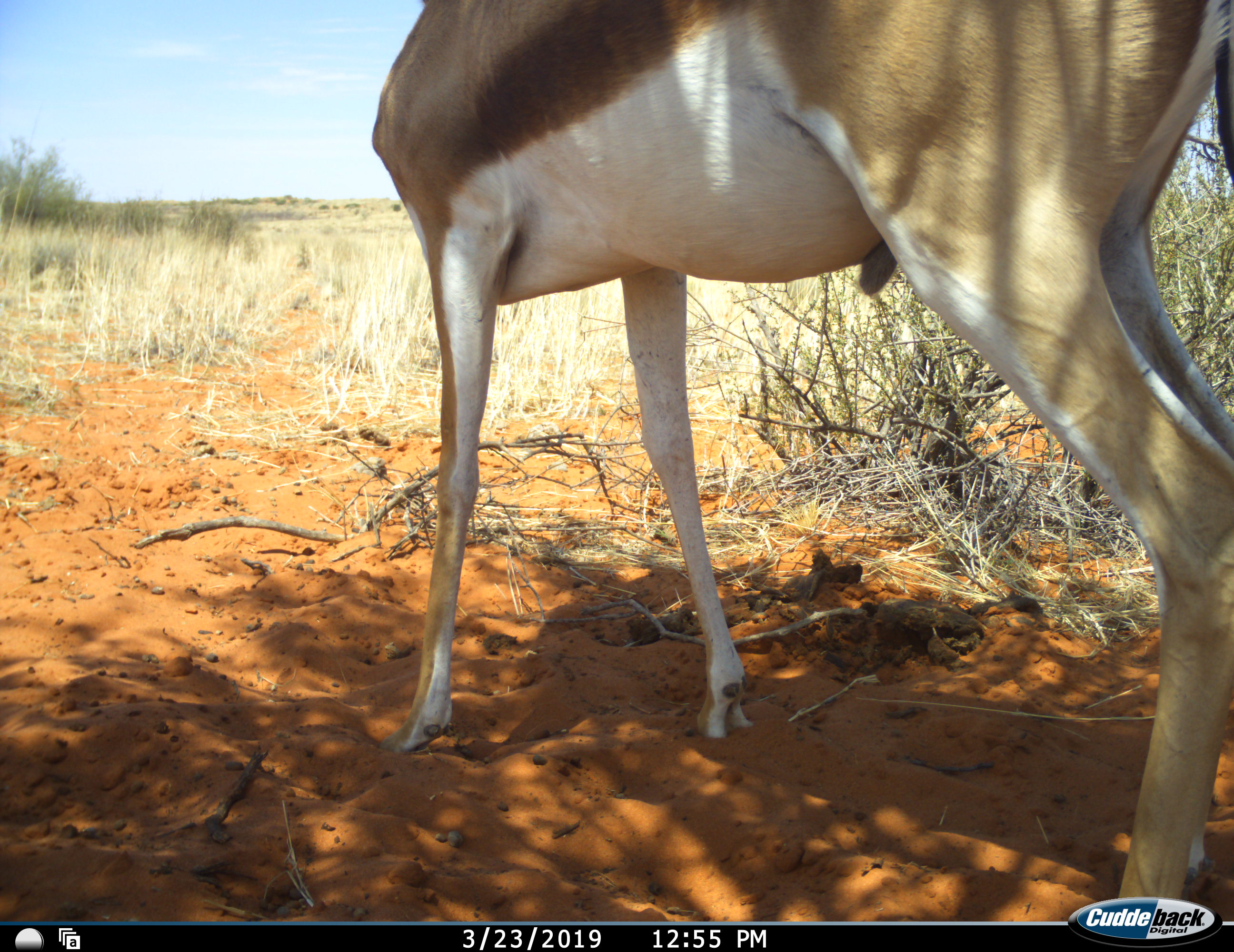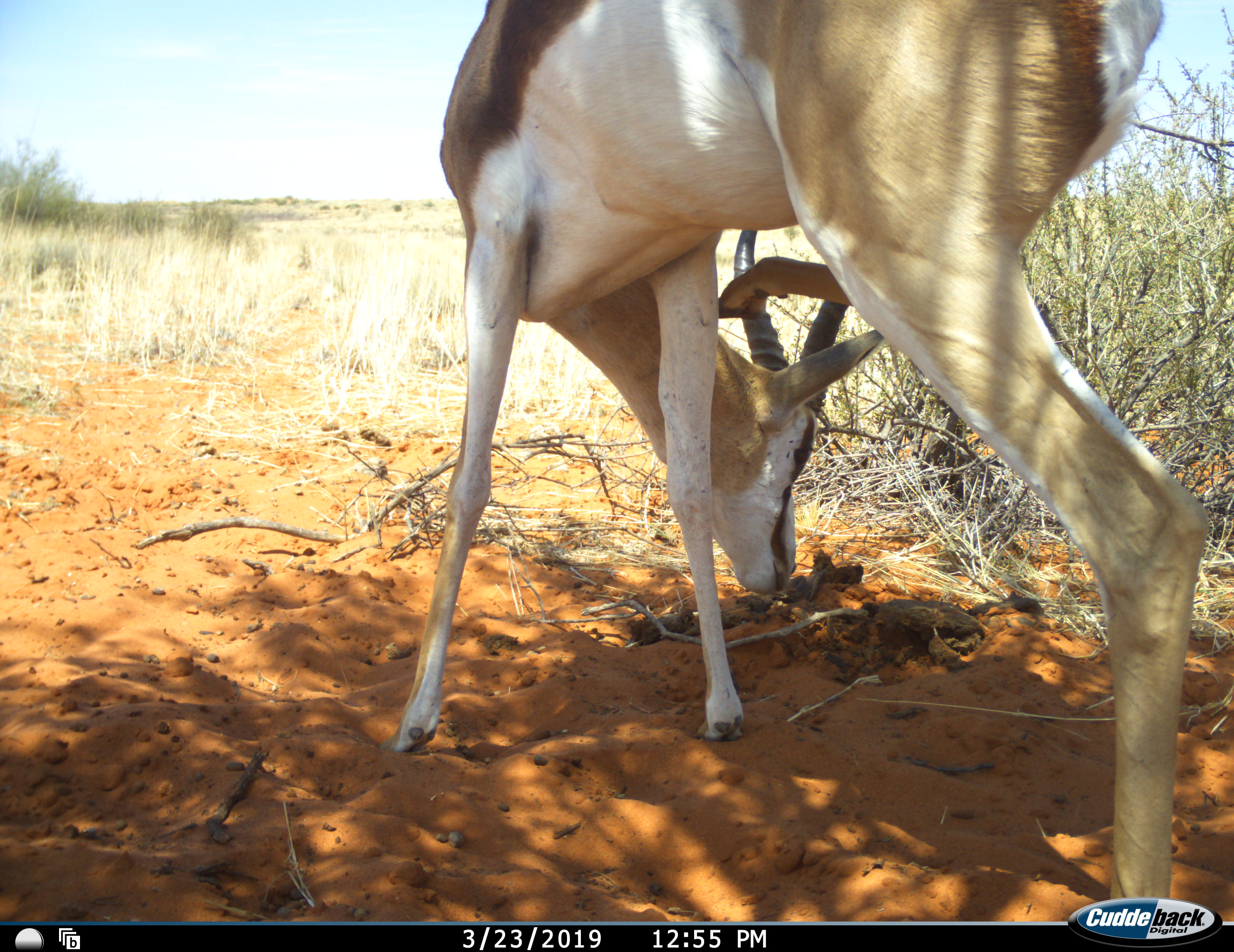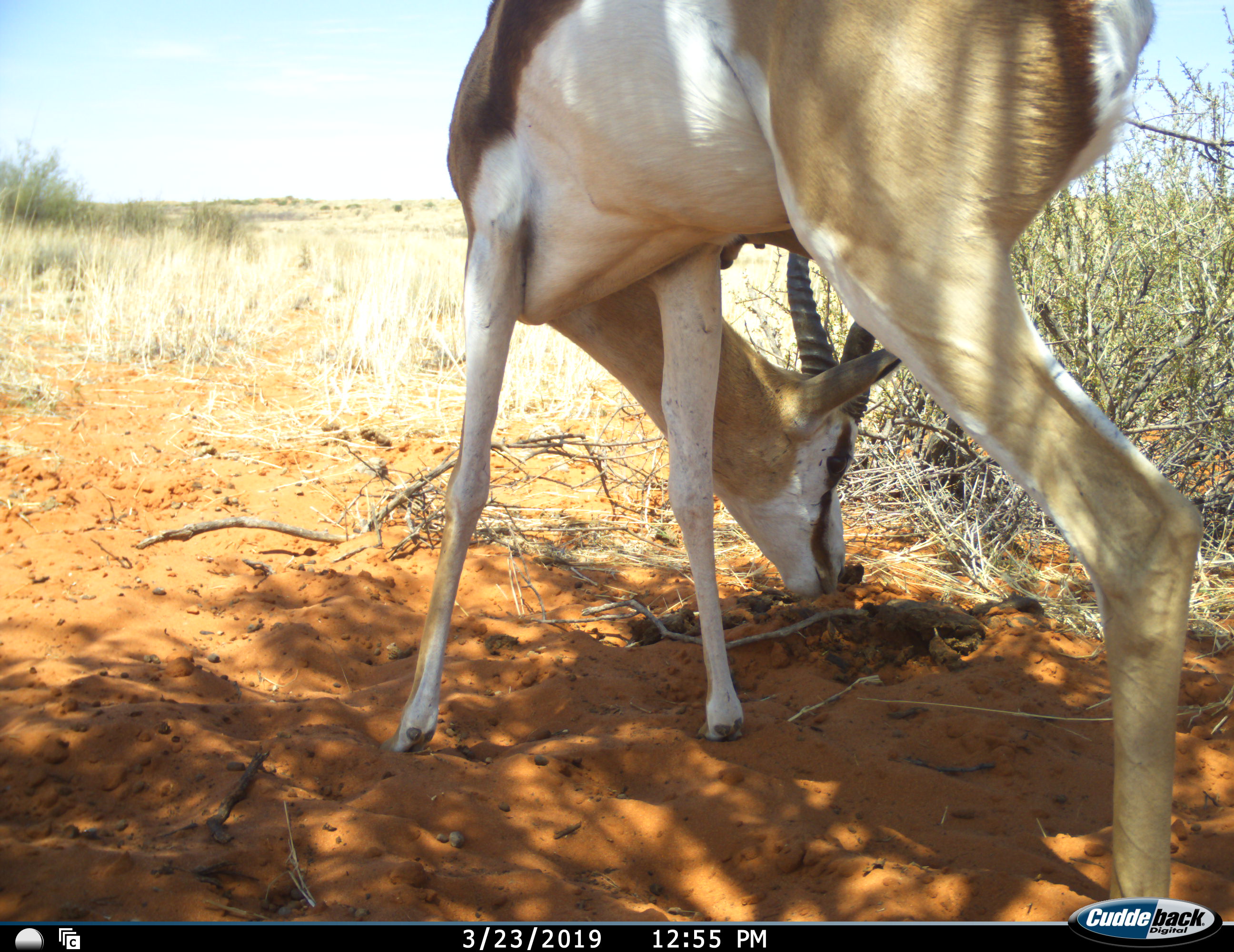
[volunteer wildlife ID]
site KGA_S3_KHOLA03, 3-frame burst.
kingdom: Animalia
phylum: Chordata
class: Mammalia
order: Artiodactyla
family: Bovidae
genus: Antidorcas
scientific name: Antidorcas marsupialis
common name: springbok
Springbok (Antidorcas marsupialis), count 1. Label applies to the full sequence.